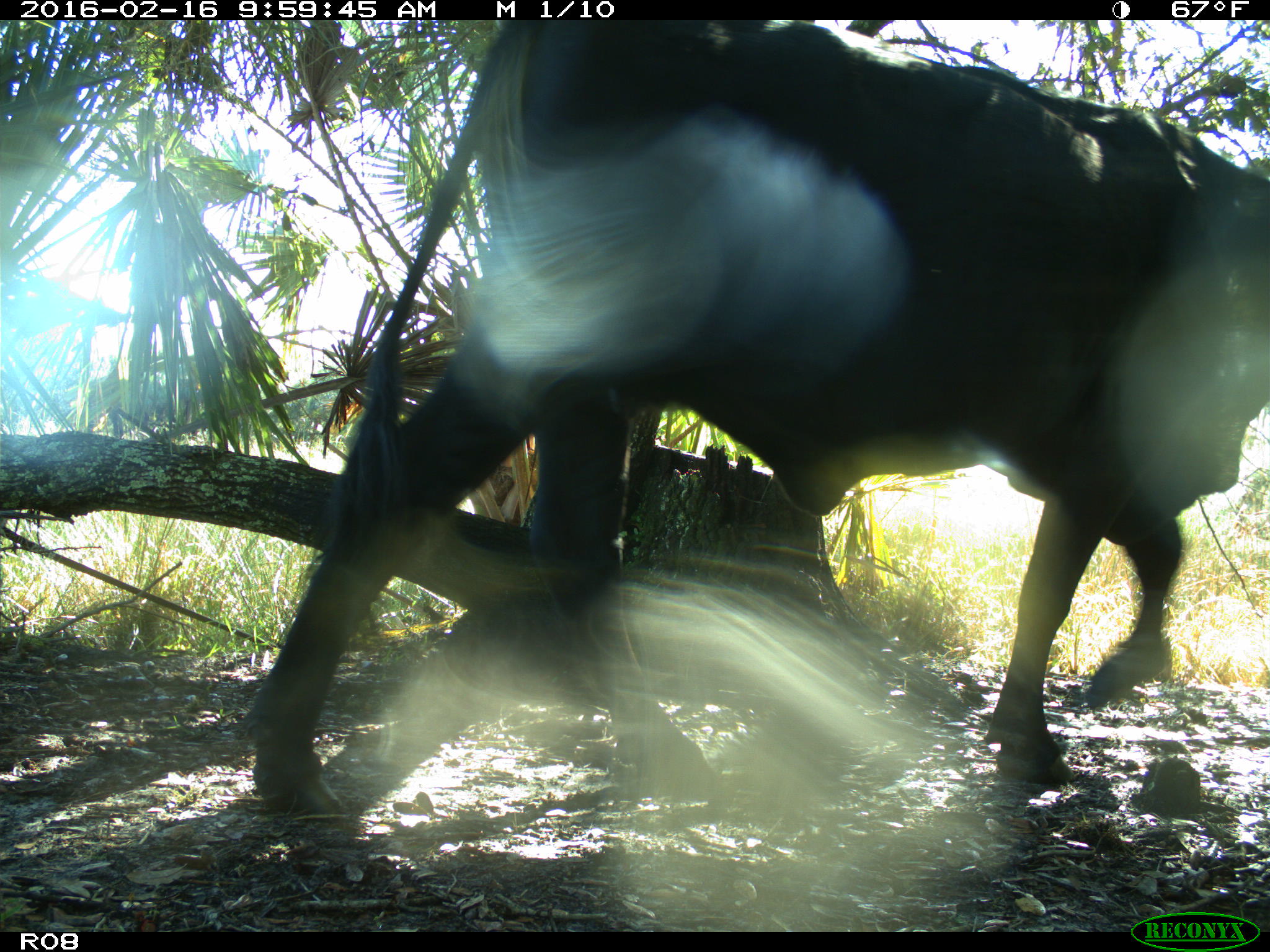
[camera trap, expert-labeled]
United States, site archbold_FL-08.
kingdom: Animalia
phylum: Chordata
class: Mammalia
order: Artiodactyla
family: Bovidae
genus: Bos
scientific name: Bos taurus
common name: domestic cow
Bos taurus (domestic cow).